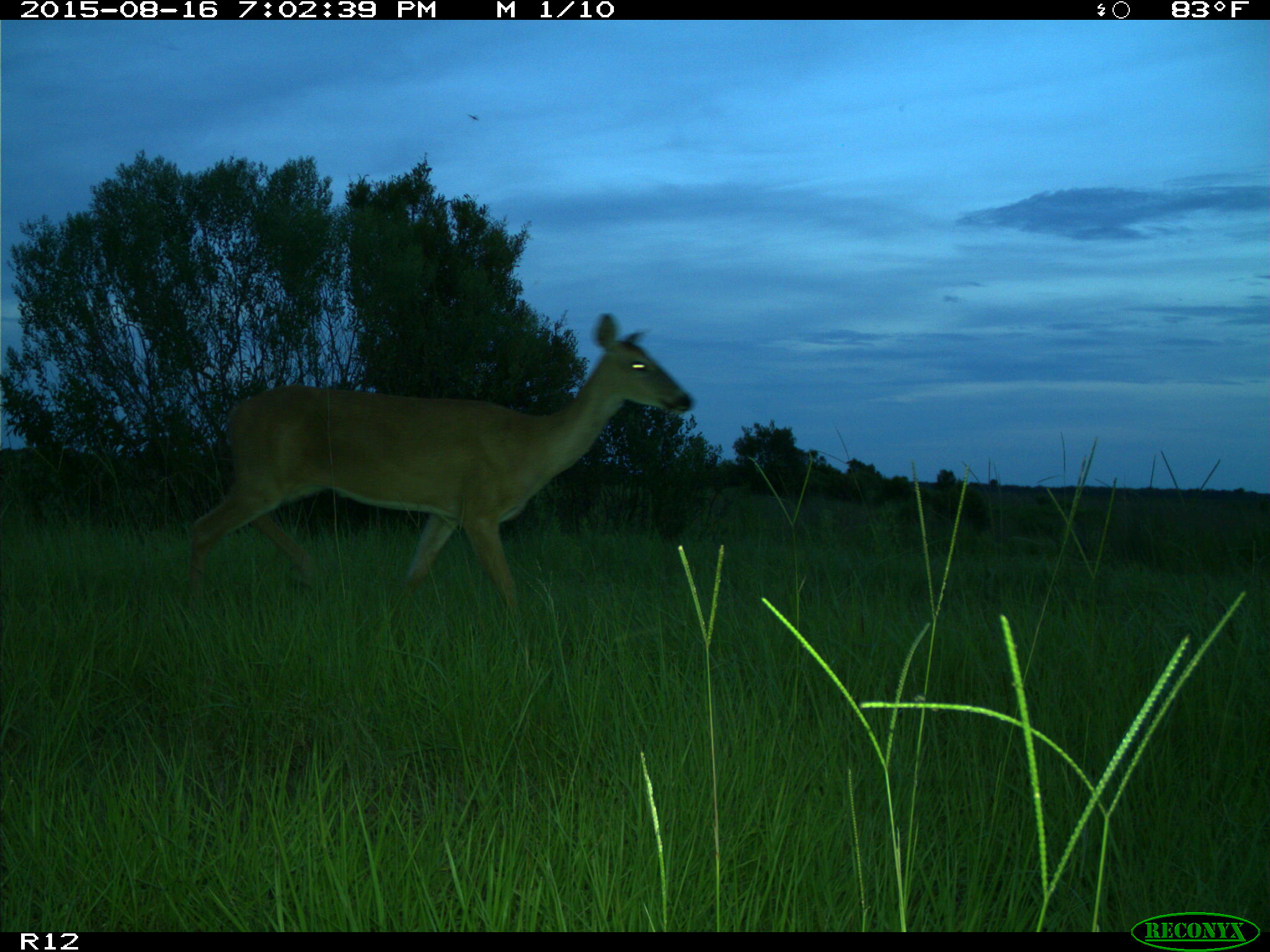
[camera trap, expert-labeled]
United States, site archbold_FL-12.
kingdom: Animalia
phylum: Chordata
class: Mammalia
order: Artiodactyla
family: Cervidae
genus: Odocoileus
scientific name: Odocoileus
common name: deer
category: unidentified deer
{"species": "unidentified deer (deer) (Odocoileus)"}